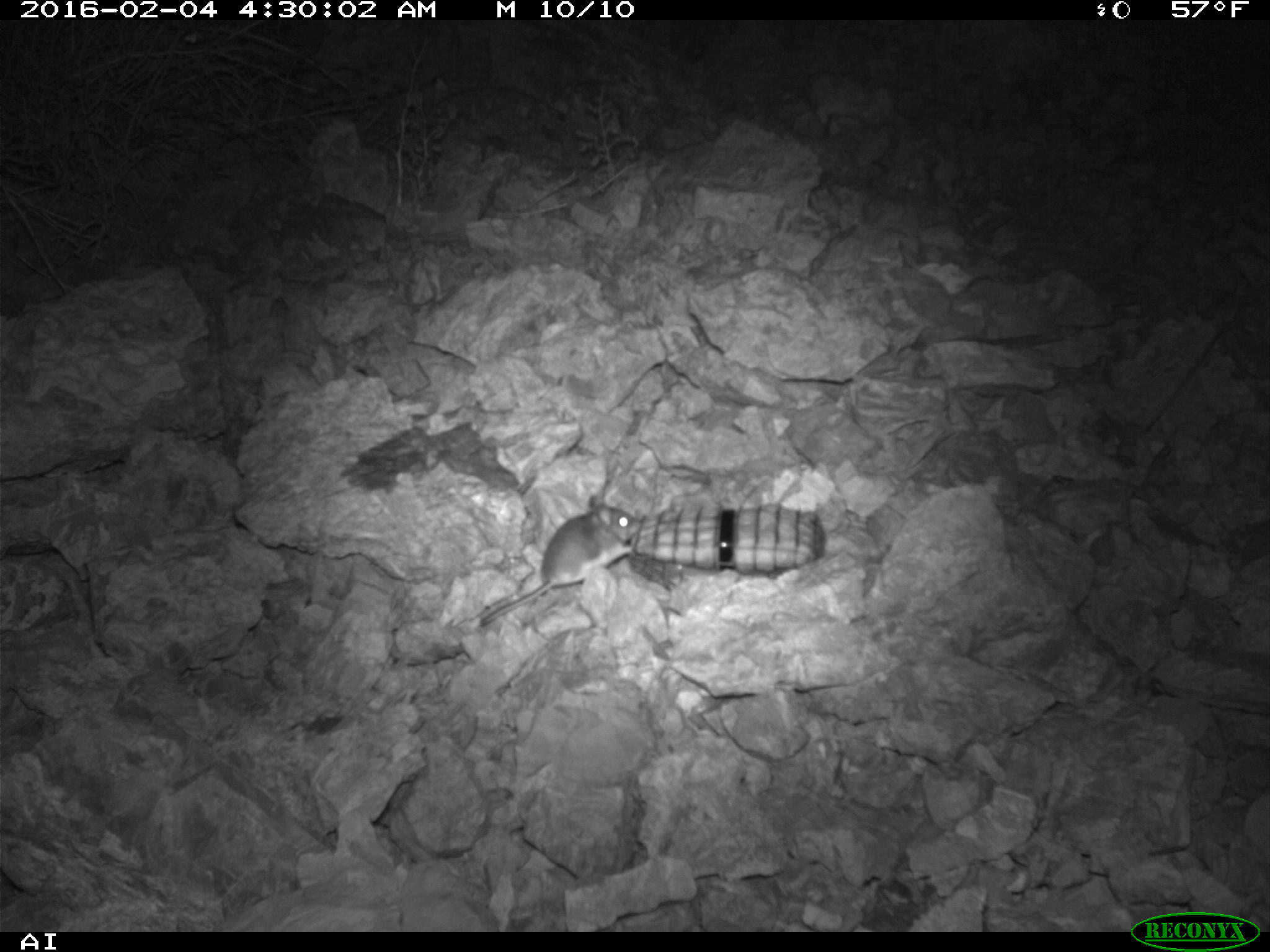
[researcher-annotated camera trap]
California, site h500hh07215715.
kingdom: Animalia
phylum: Chordata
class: Mammalia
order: Rodentia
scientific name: Rodentia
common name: rodent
Rodent (Rodentia).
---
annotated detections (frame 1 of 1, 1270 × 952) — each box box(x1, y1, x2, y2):
rodent: box(480, 496, 643, 628)